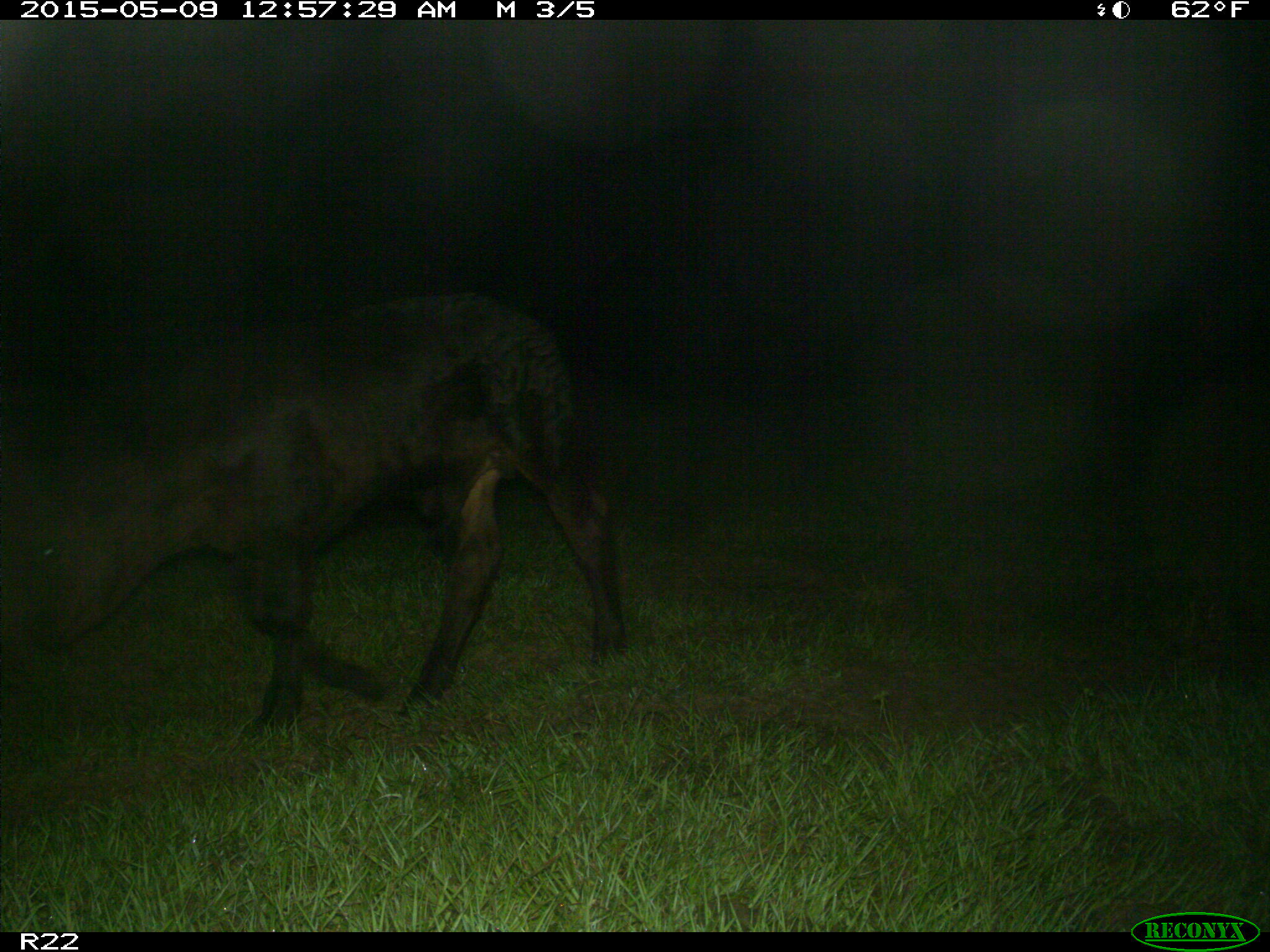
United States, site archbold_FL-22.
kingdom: Animalia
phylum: Chordata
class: Mammalia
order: Artiodactyla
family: Bovidae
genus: Bos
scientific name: Bos taurus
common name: domestic cow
Bos taurus (domestic cow).